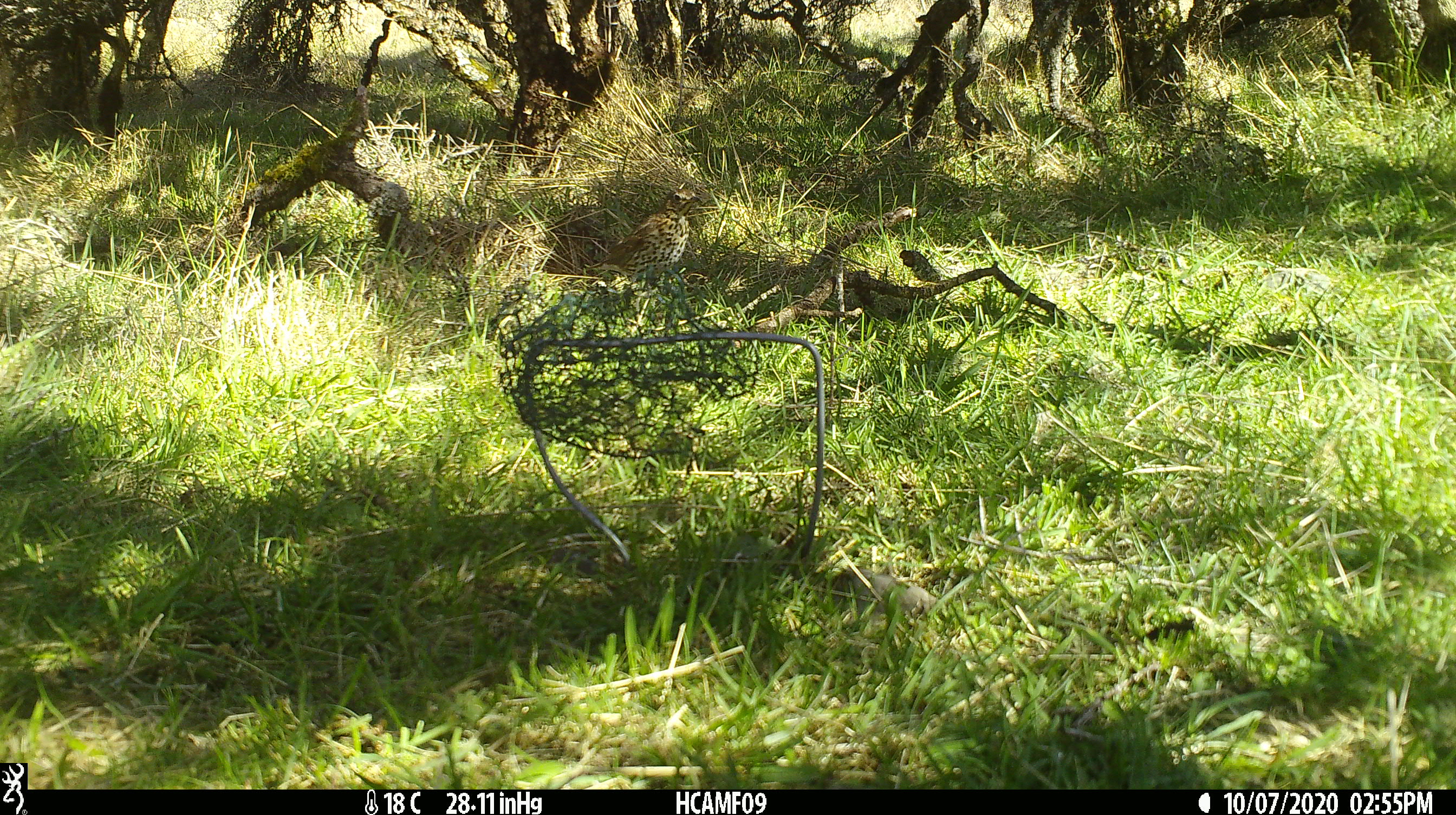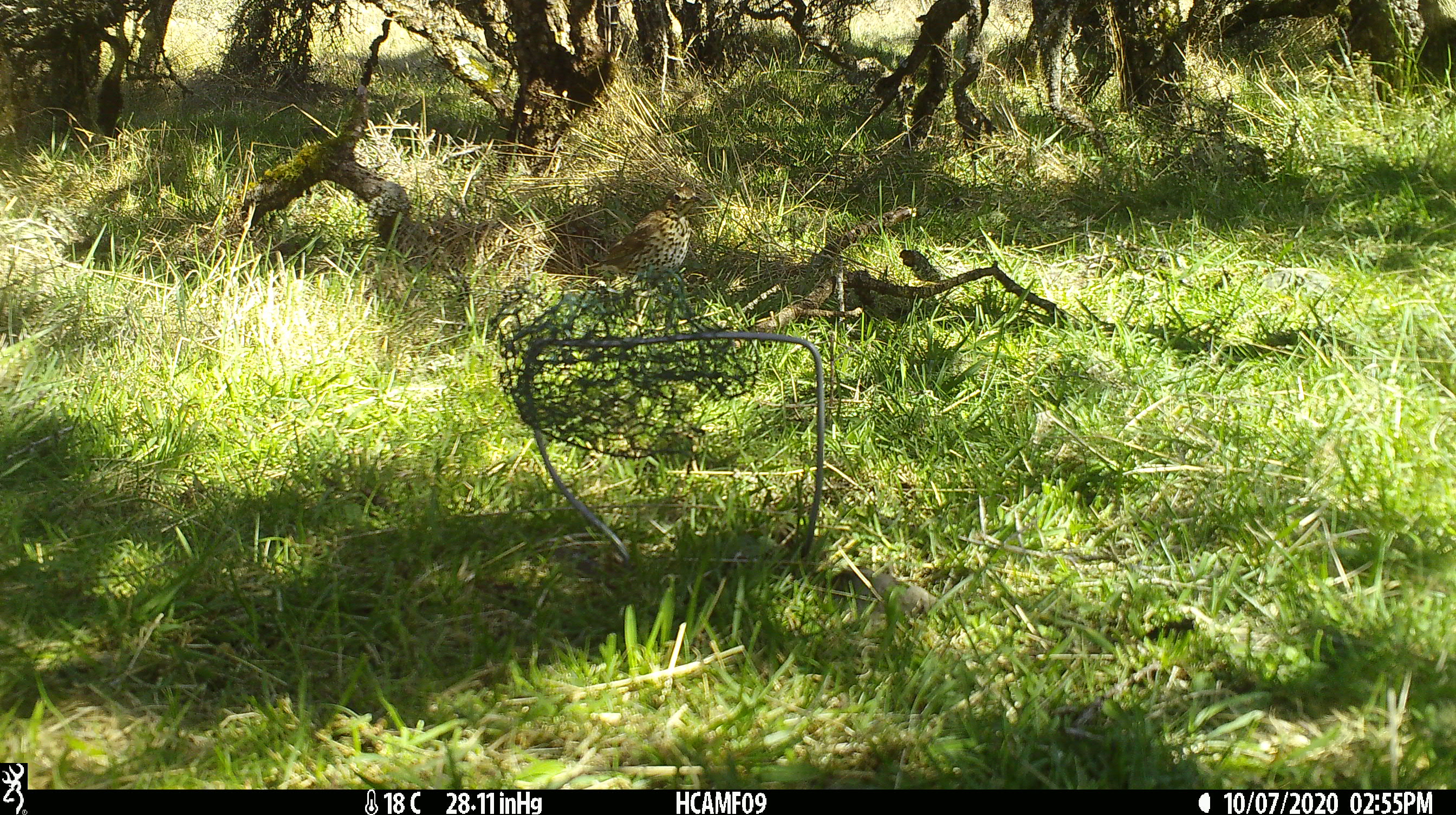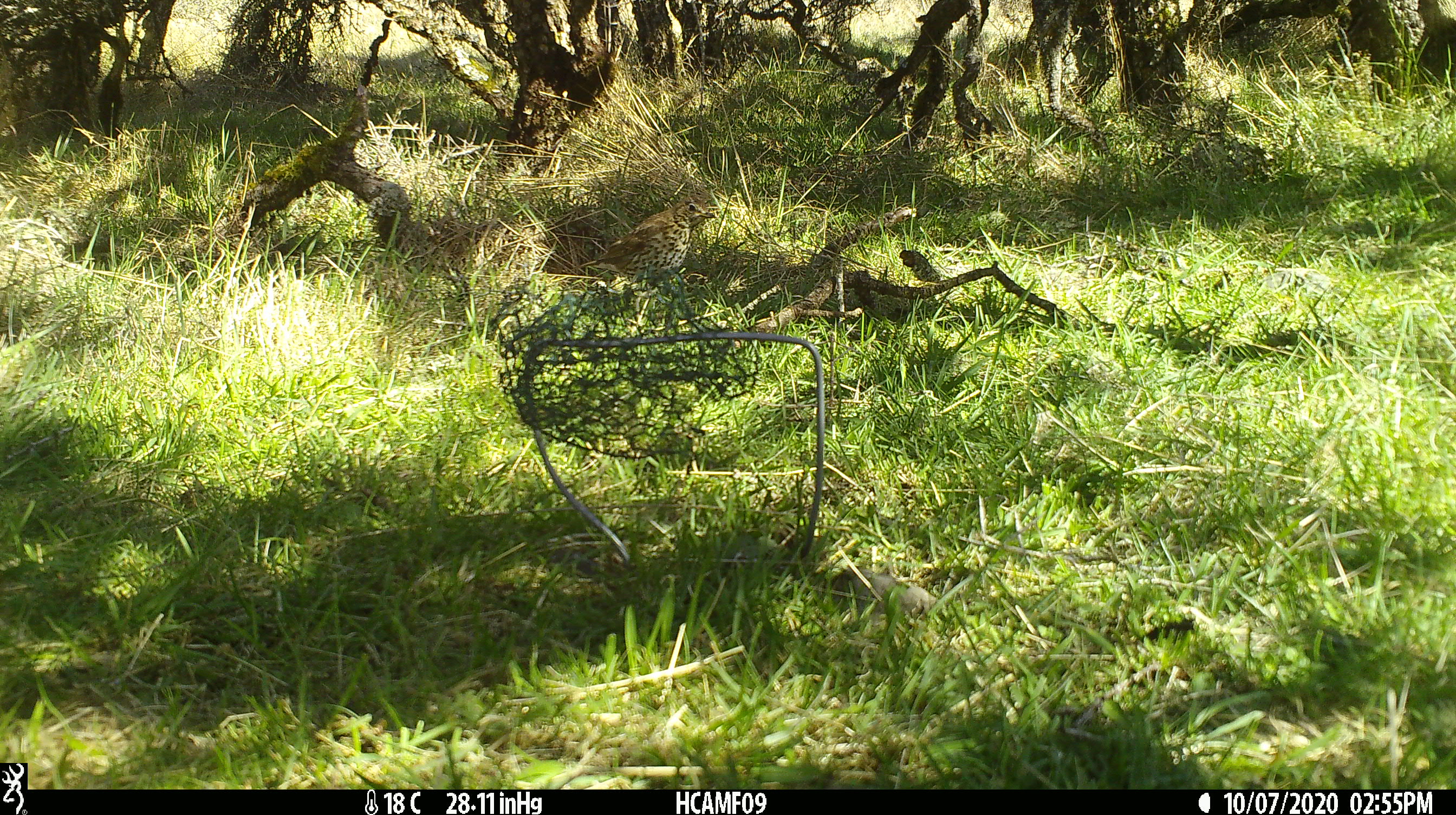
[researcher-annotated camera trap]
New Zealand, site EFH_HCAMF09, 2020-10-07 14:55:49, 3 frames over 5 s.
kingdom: Animalia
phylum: Chordata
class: Aves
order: Passeriformes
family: Turdidae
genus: Turdus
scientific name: Turdus philomelos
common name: song thrush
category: thrush